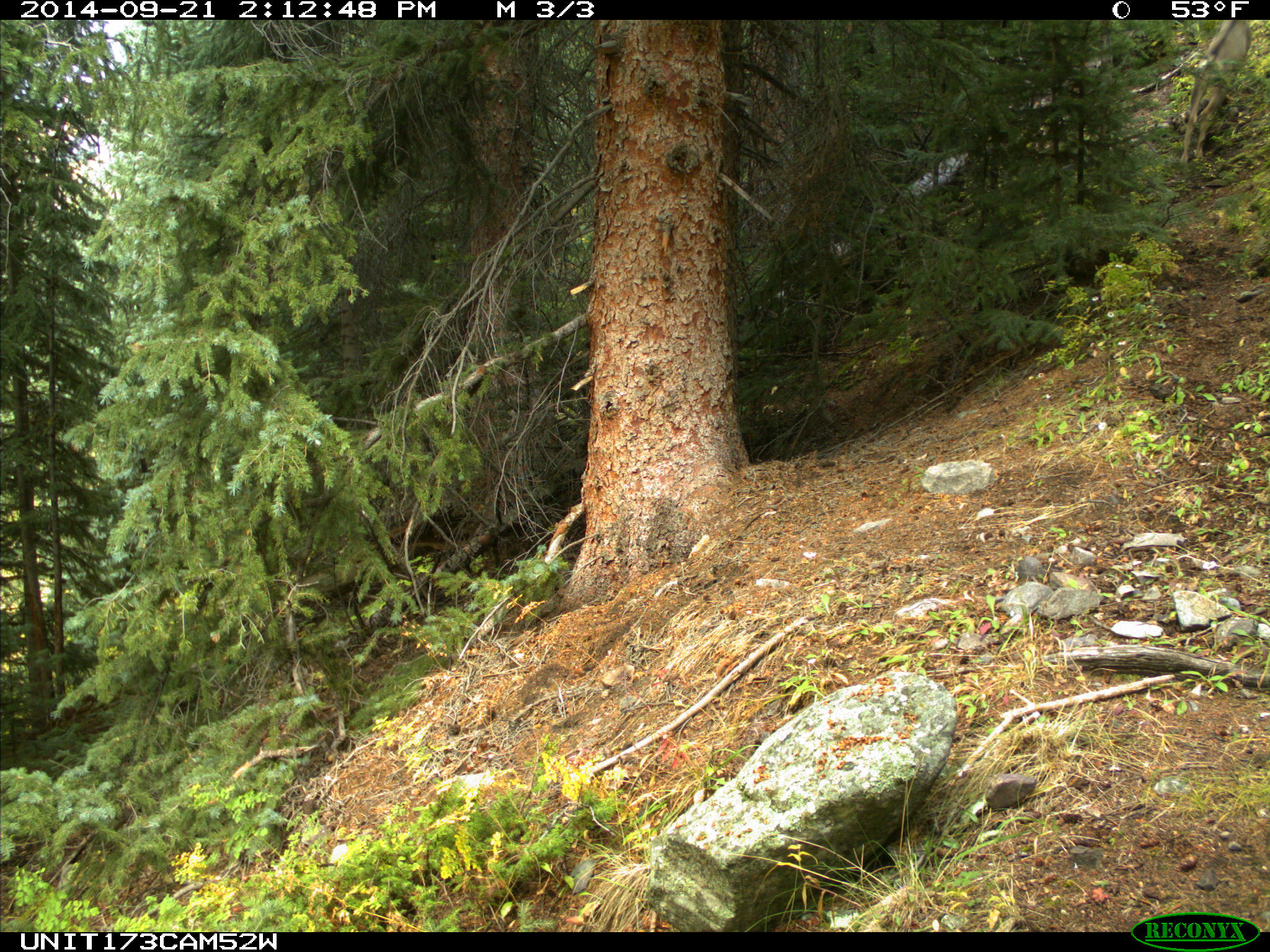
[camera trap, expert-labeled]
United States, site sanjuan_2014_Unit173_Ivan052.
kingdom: Animalia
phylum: Chordata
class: Mammalia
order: Artiodactyla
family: Cervidae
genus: Odocoileus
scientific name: Odocoileus hemionus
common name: mule deer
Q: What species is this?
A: Odocoileus hemionus (mule deer).